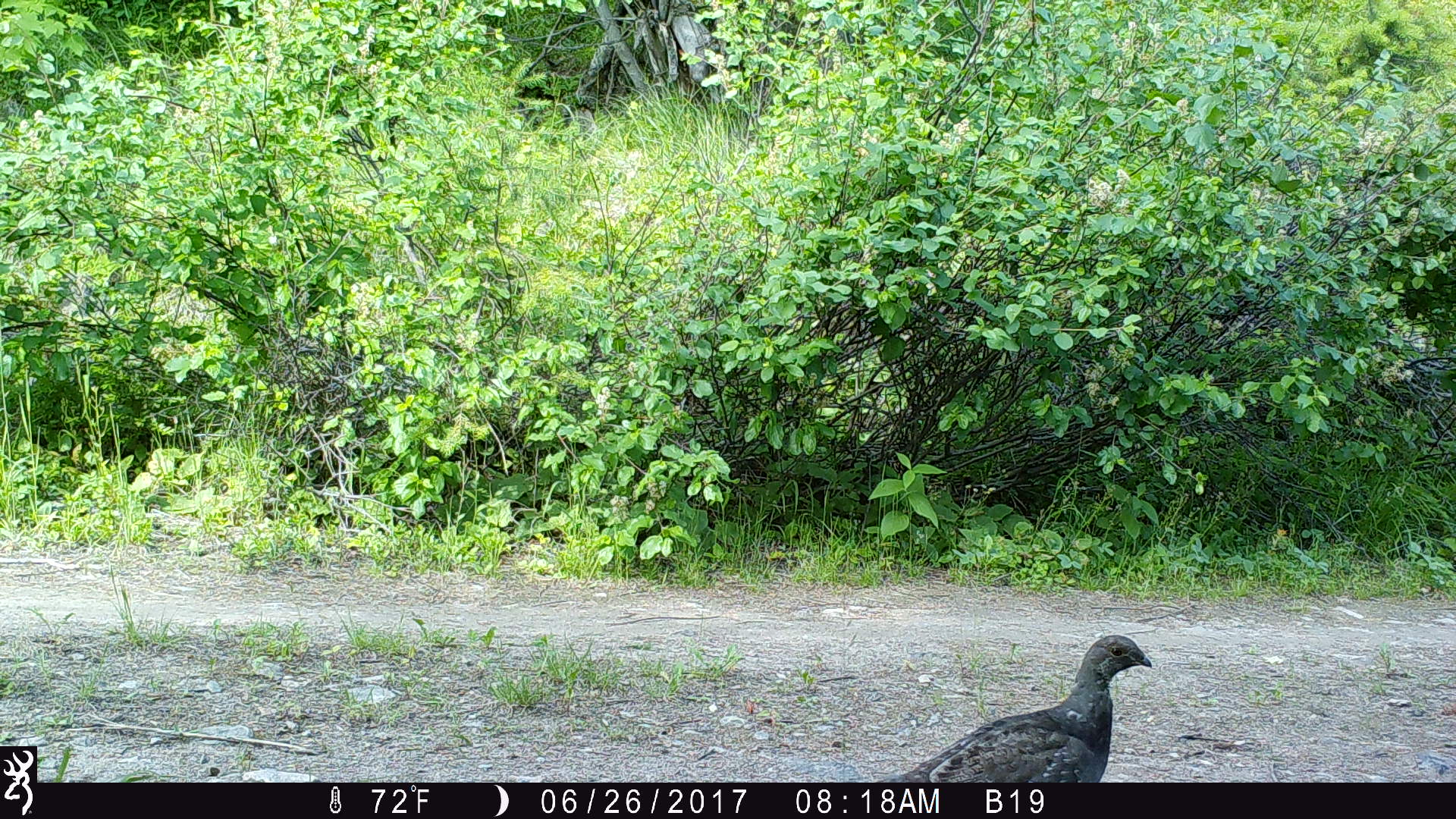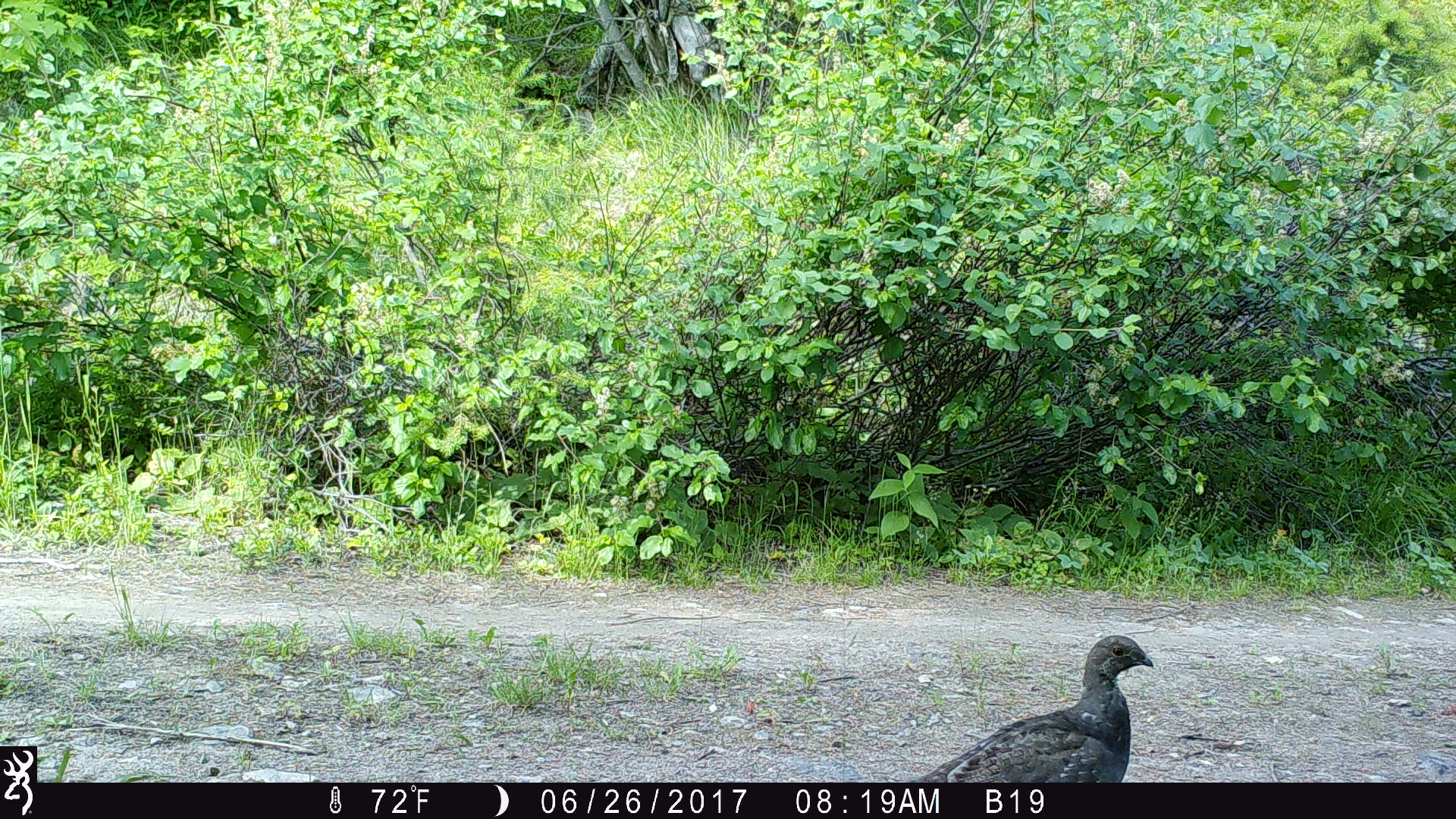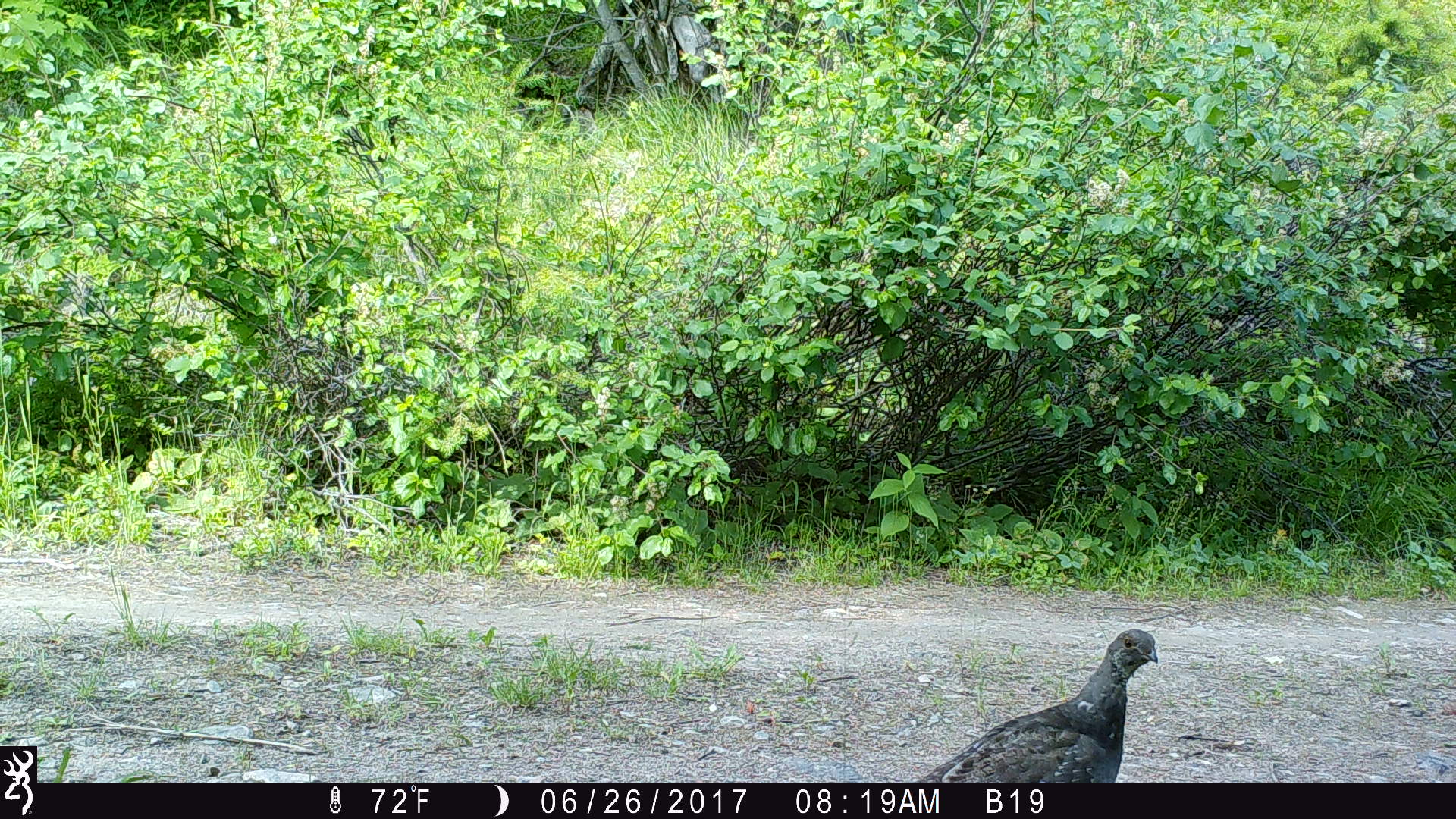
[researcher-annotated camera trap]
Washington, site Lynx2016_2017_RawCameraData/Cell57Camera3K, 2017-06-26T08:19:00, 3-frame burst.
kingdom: Animalia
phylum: Chordata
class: Aves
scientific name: Aves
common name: birds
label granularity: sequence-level